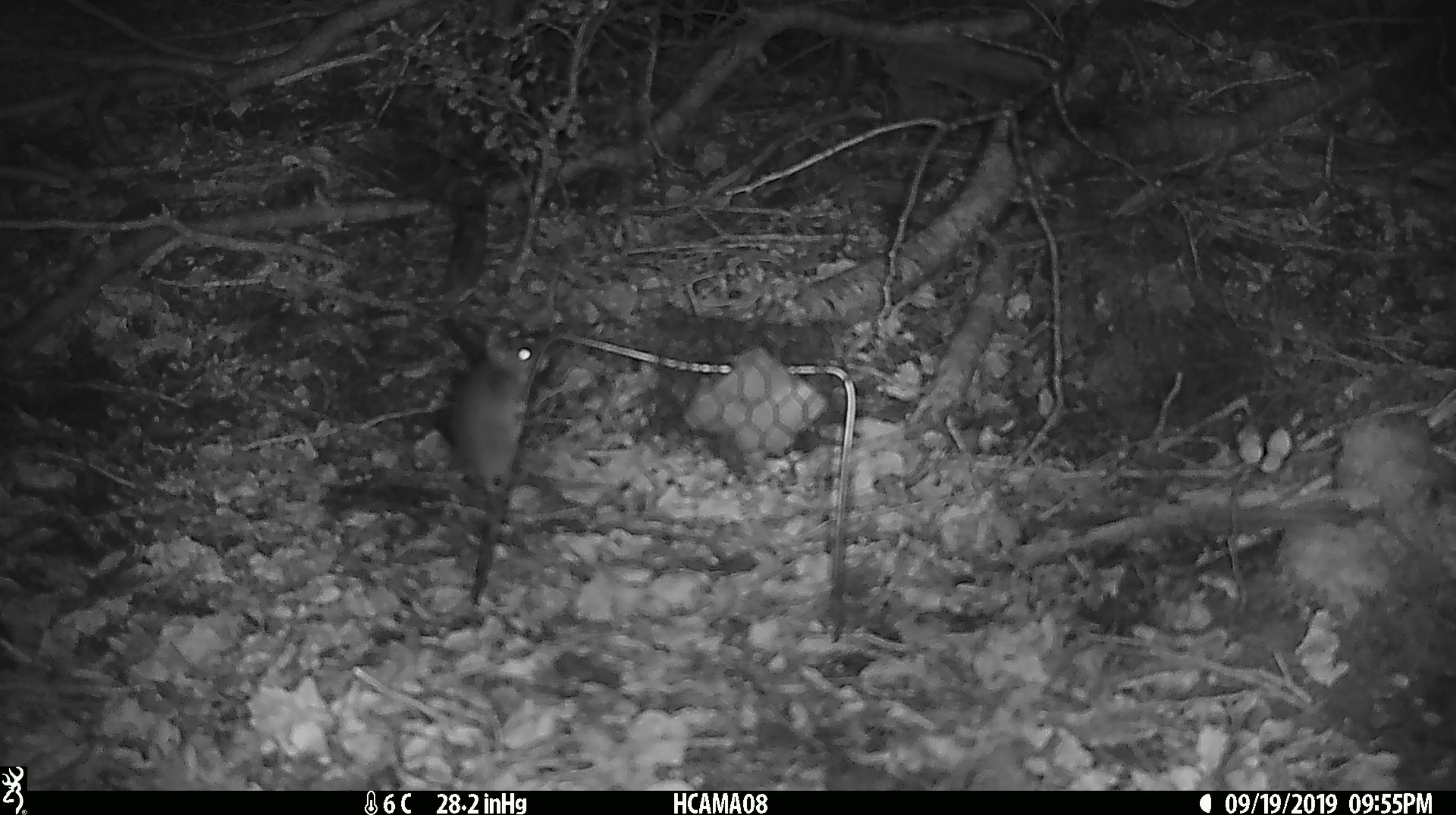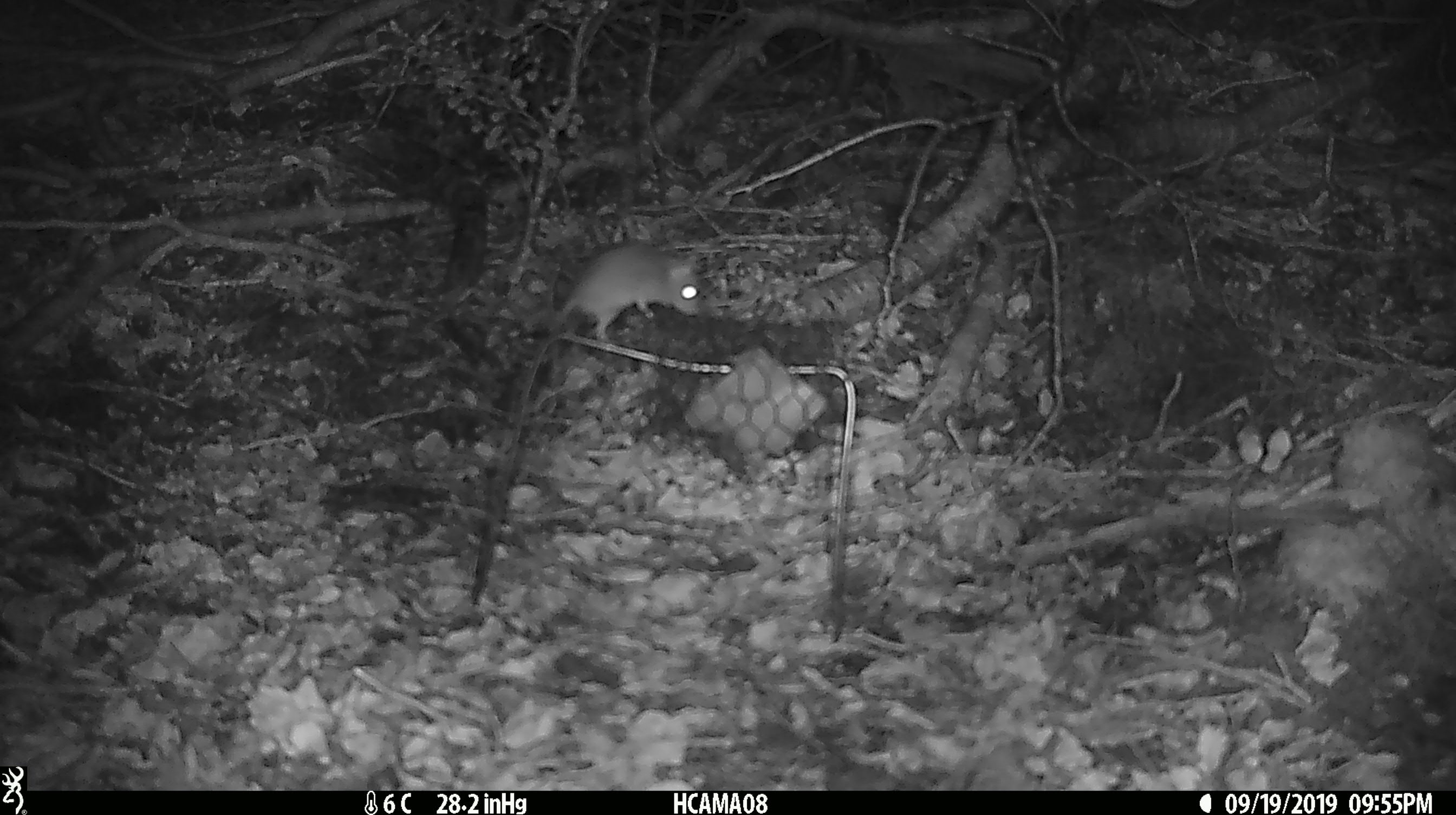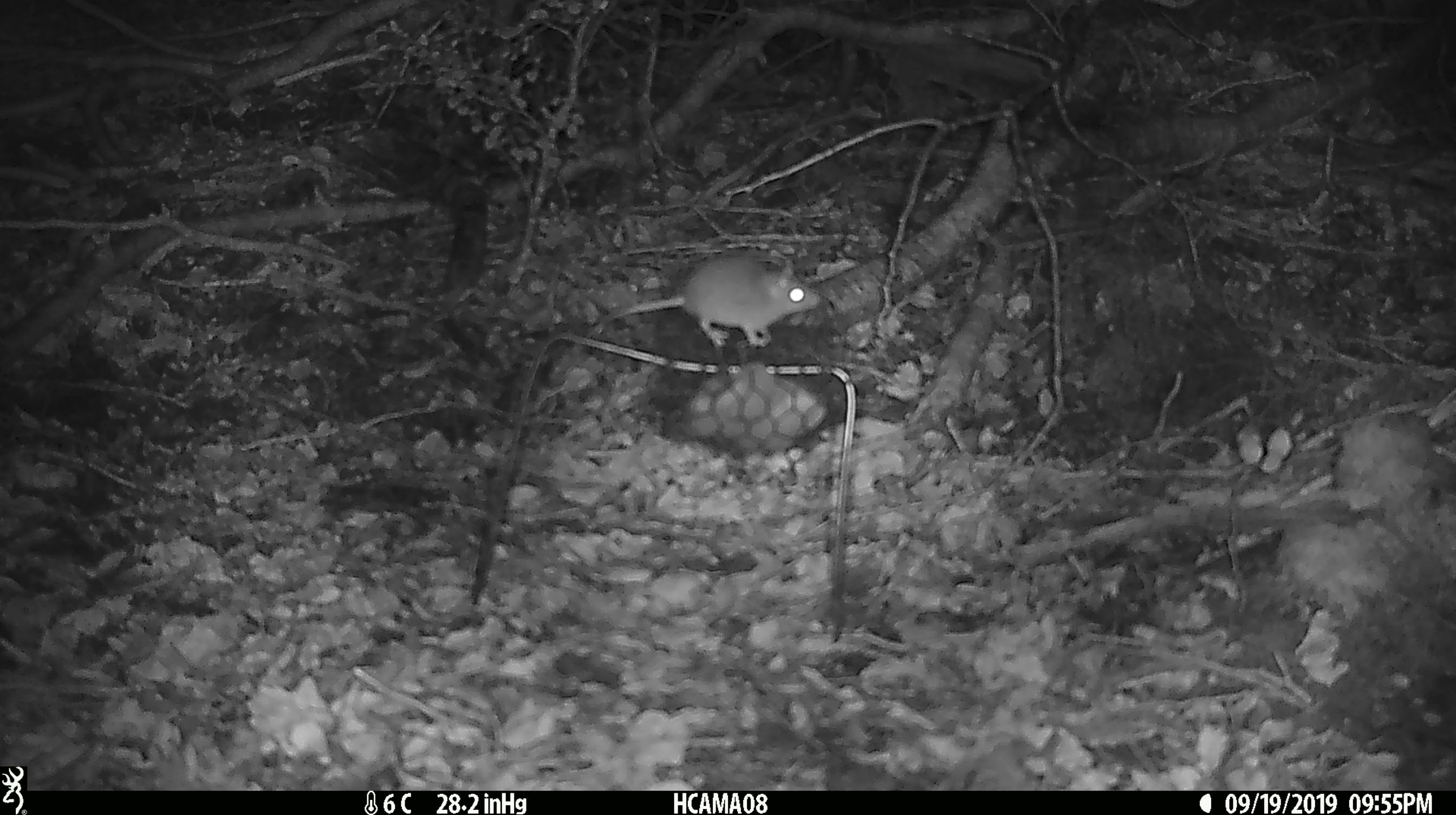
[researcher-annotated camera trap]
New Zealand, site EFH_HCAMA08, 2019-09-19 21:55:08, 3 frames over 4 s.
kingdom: Animalia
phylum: Chordata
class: Mammalia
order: Rodentia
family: Muridae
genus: Mus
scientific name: Mus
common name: mouse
Mouse (Mus).